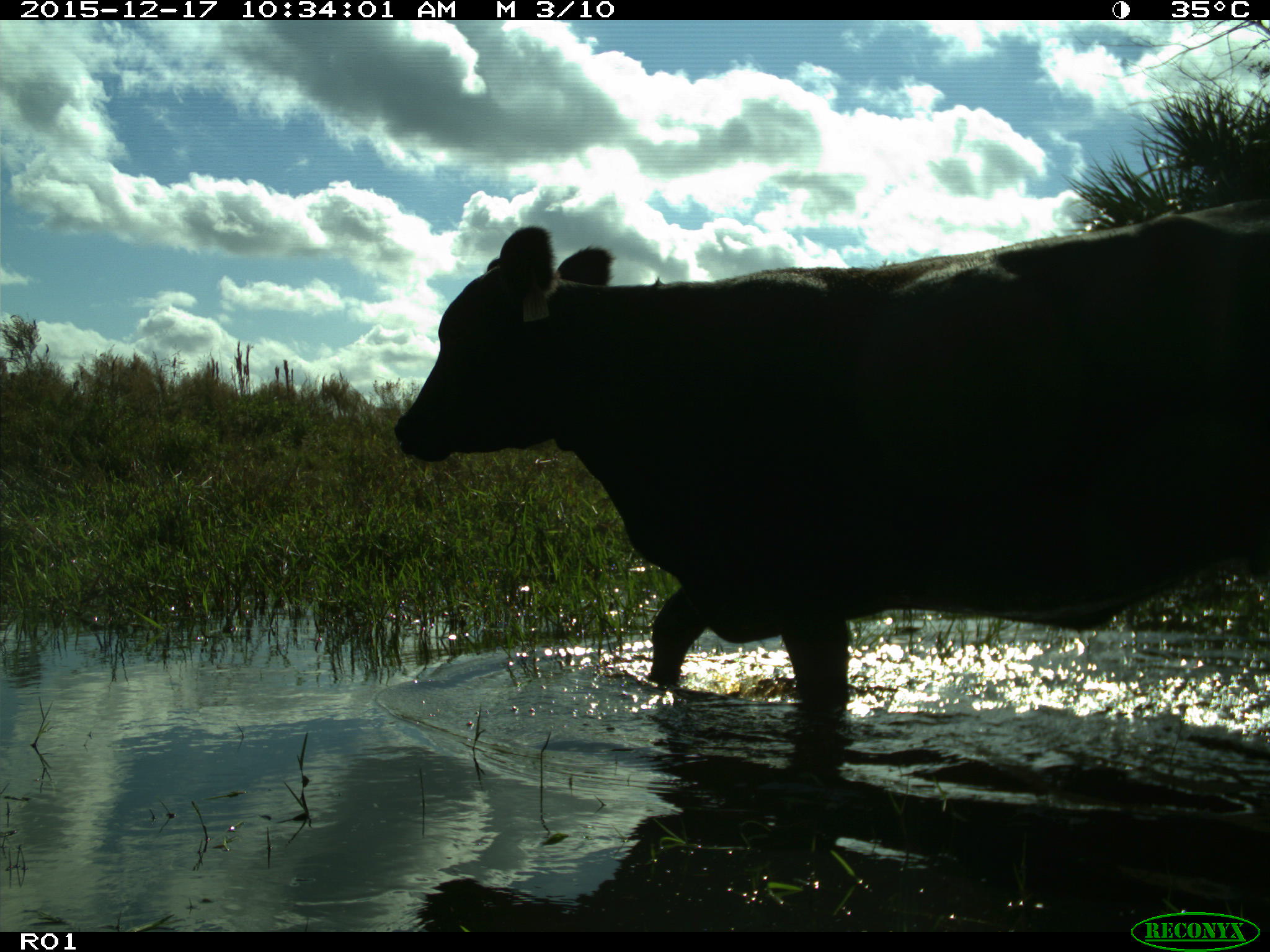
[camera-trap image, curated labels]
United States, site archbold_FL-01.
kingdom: Animalia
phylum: Chordata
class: Mammalia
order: Artiodactyla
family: Bovidae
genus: Bos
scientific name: Bos taurus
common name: domestic cow